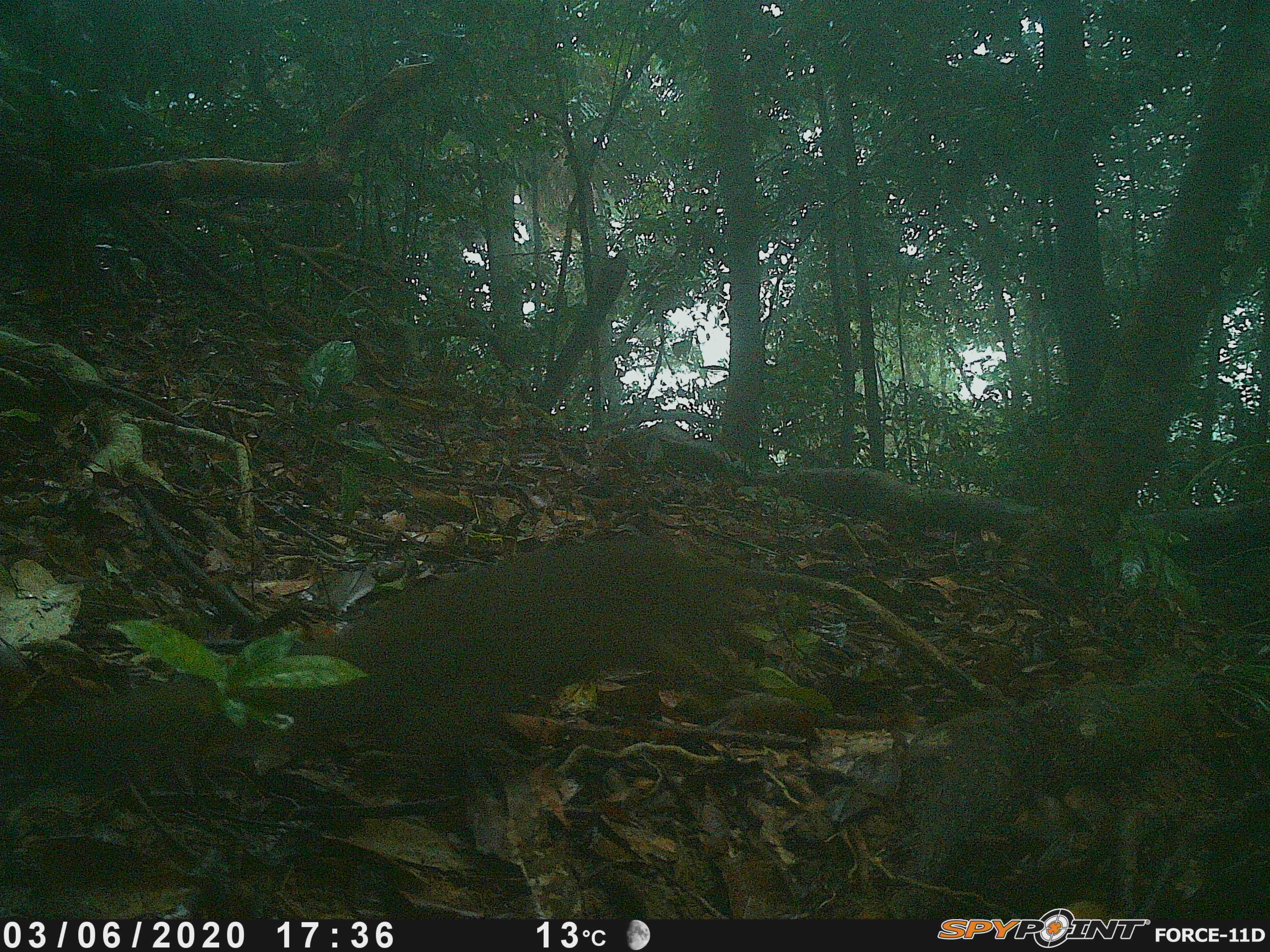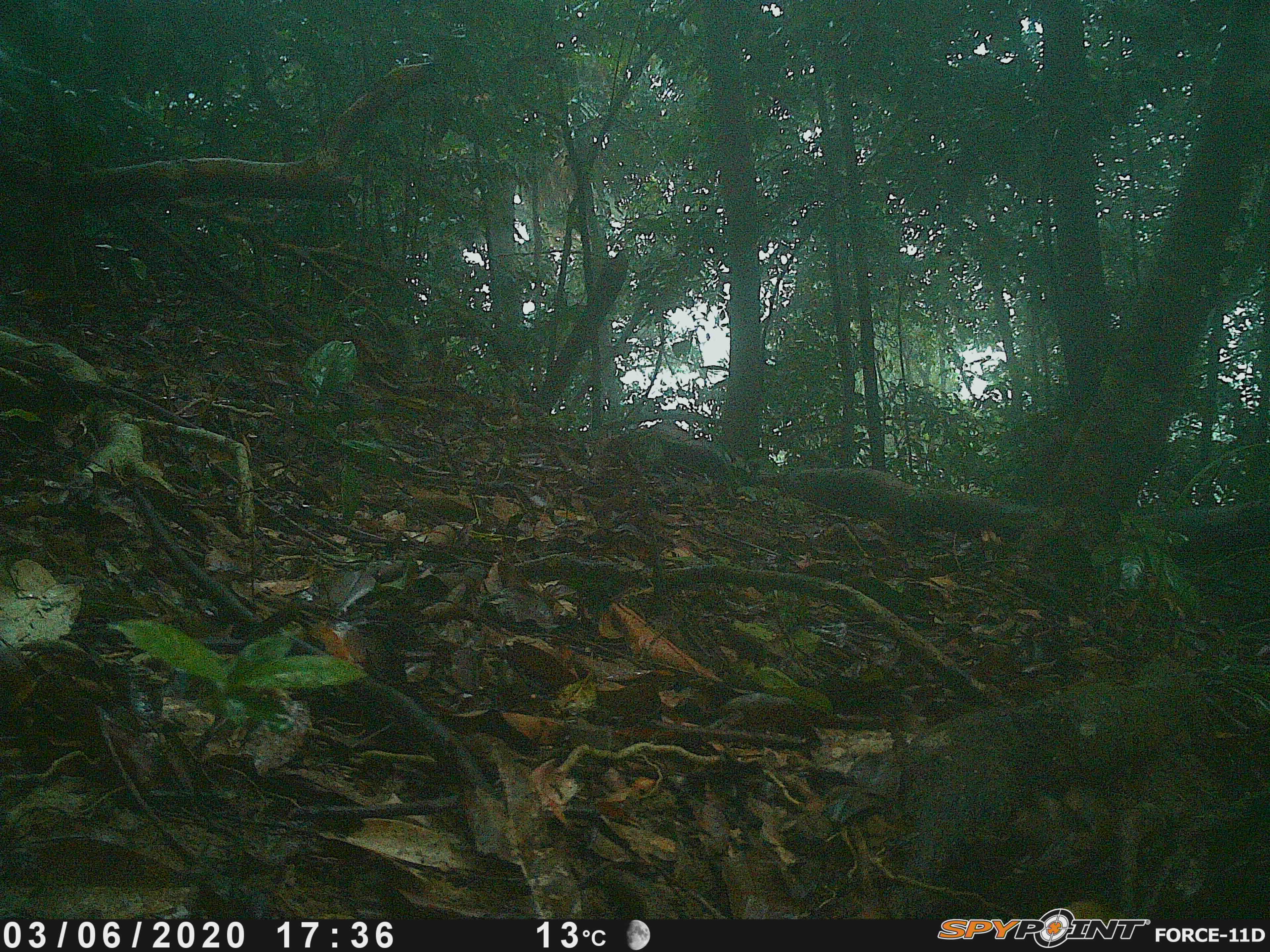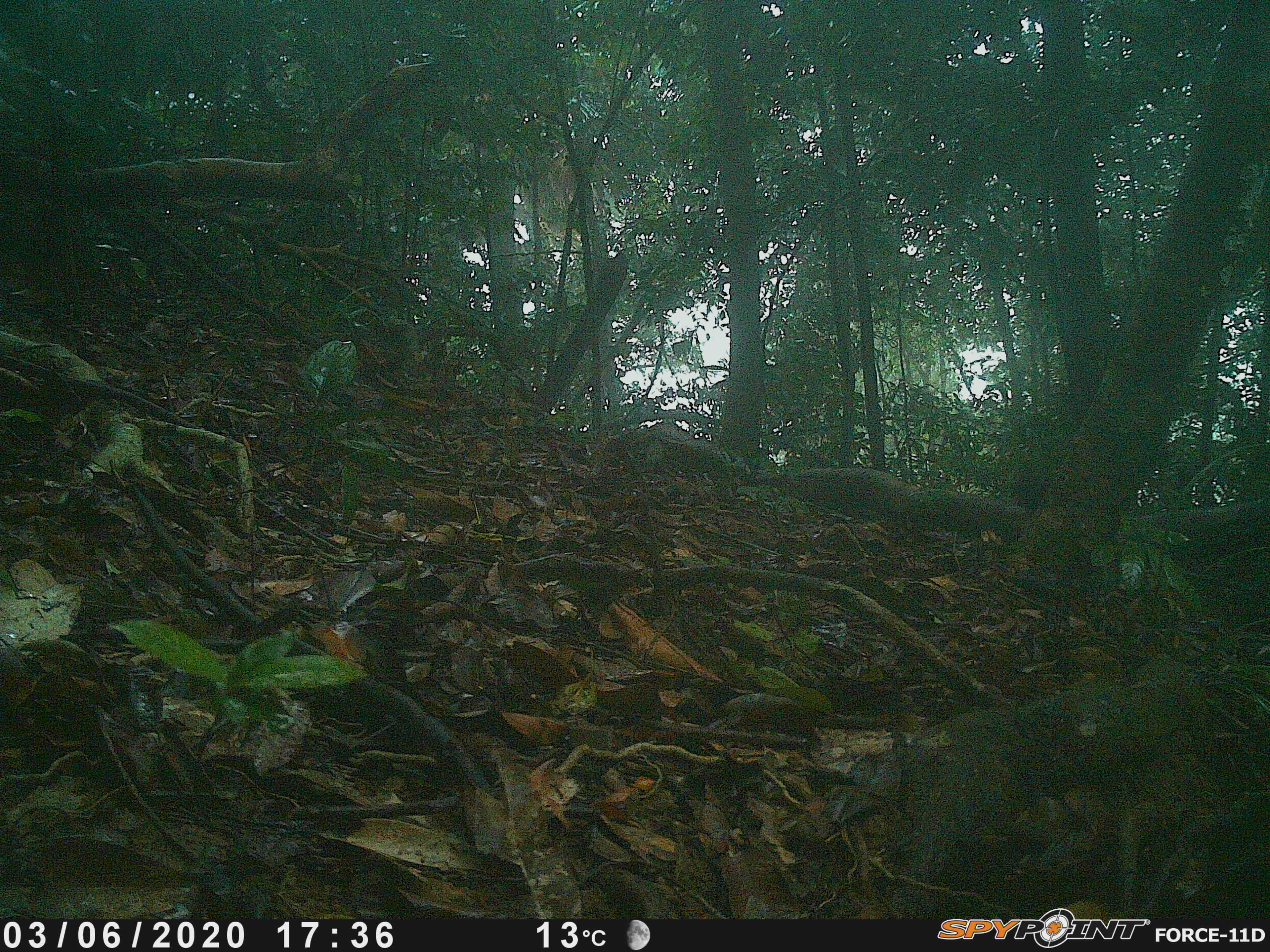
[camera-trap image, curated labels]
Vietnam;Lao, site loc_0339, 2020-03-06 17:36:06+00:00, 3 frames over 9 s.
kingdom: Animalia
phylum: Chordata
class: Mammalia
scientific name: Mammalia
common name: mammal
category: unidentified small mammal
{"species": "unidentified small mammal (mammal) (Mammalia)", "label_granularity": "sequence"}